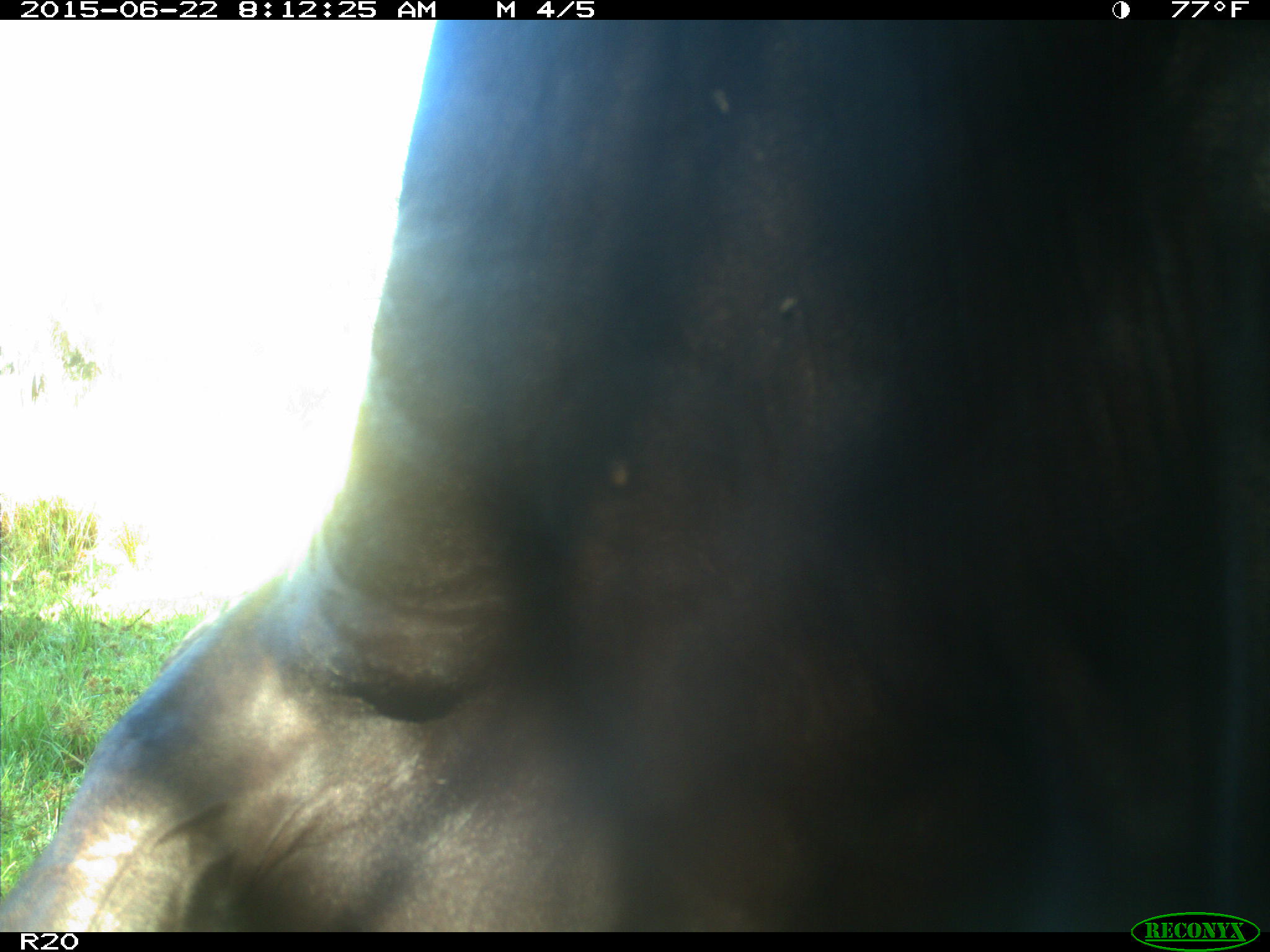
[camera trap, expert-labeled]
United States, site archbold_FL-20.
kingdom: Animalia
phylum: Chordata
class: Mammalia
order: Artiodactyla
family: Bovidae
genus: Bos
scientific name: Bos taurus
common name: domestic cow